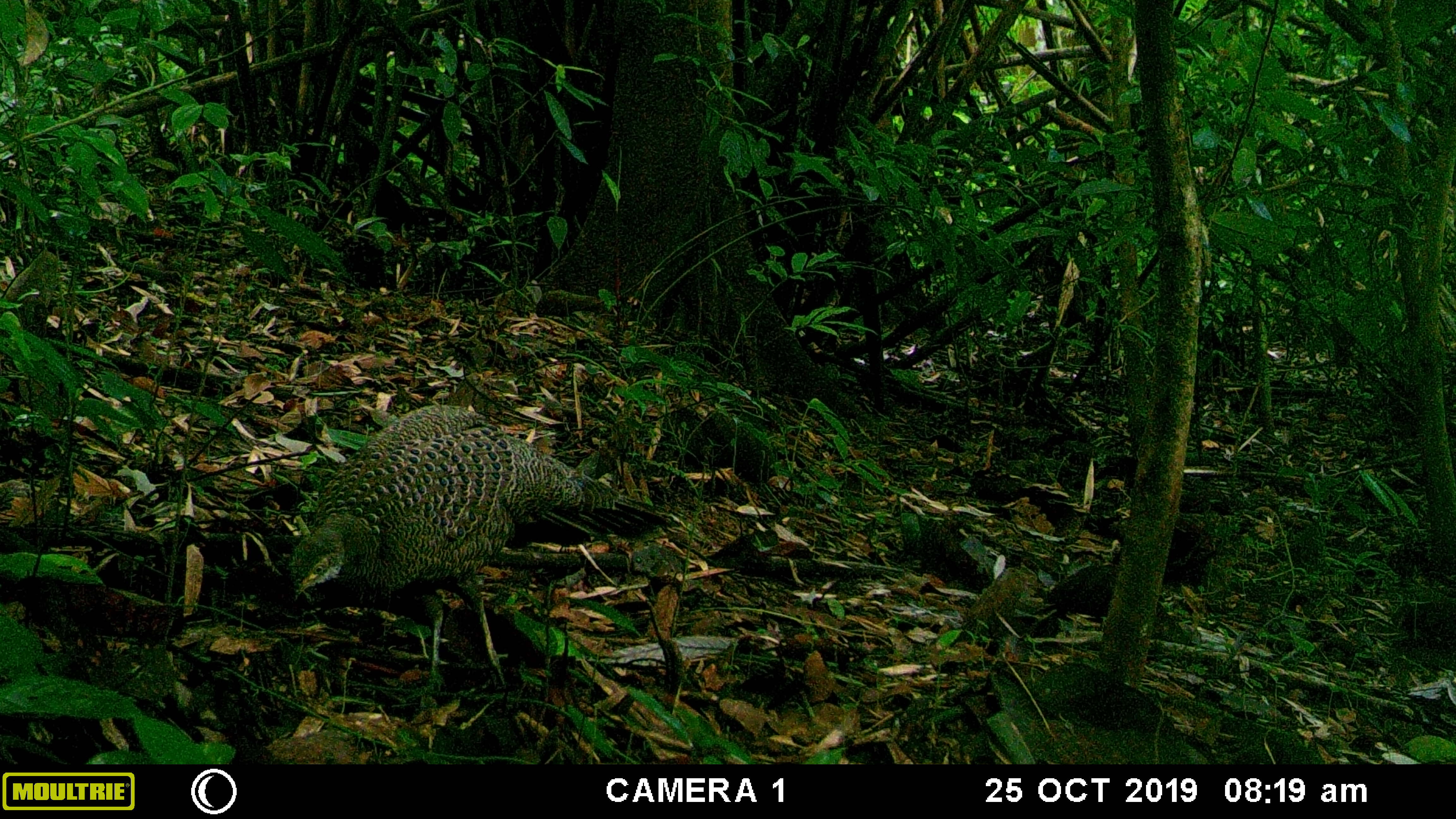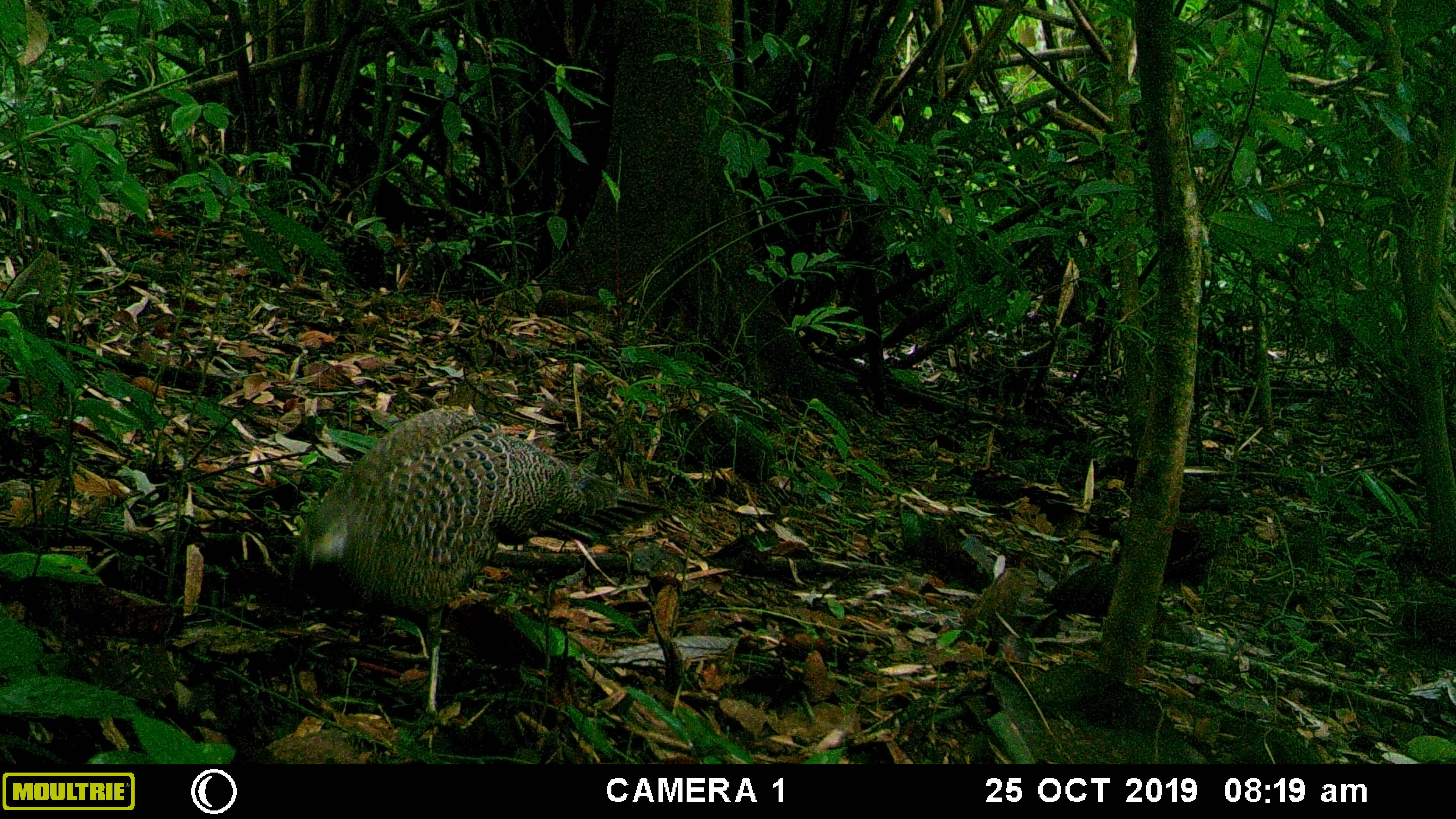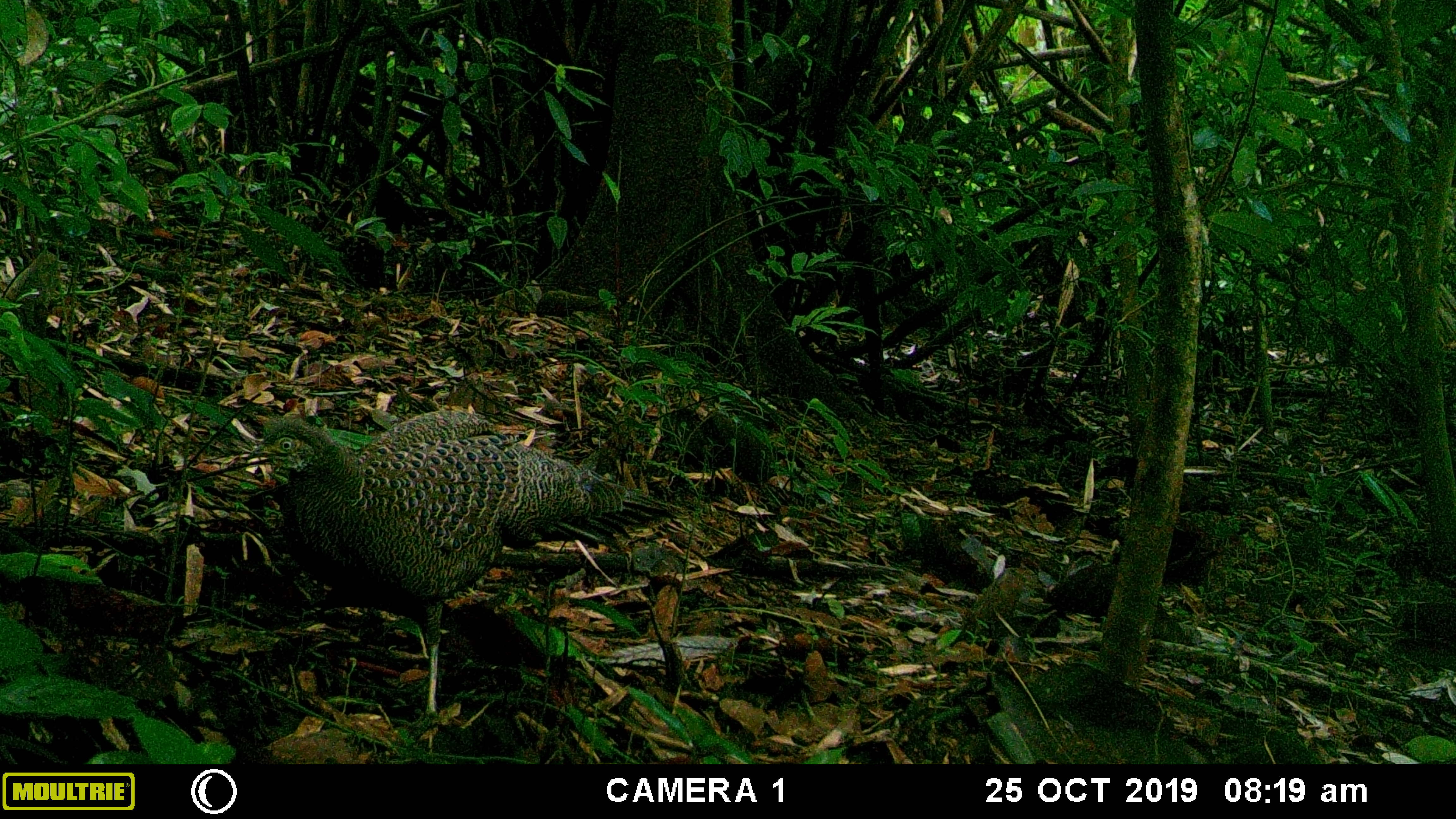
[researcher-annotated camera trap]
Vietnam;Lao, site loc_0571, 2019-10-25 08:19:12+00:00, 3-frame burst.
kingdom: Animalia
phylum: Chordata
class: Aves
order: Galliformes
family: Phasianidae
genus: Polyplectron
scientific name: Polyplectron bicalcaratum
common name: gray peacock-pheasant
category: grey peacock pheasant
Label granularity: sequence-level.